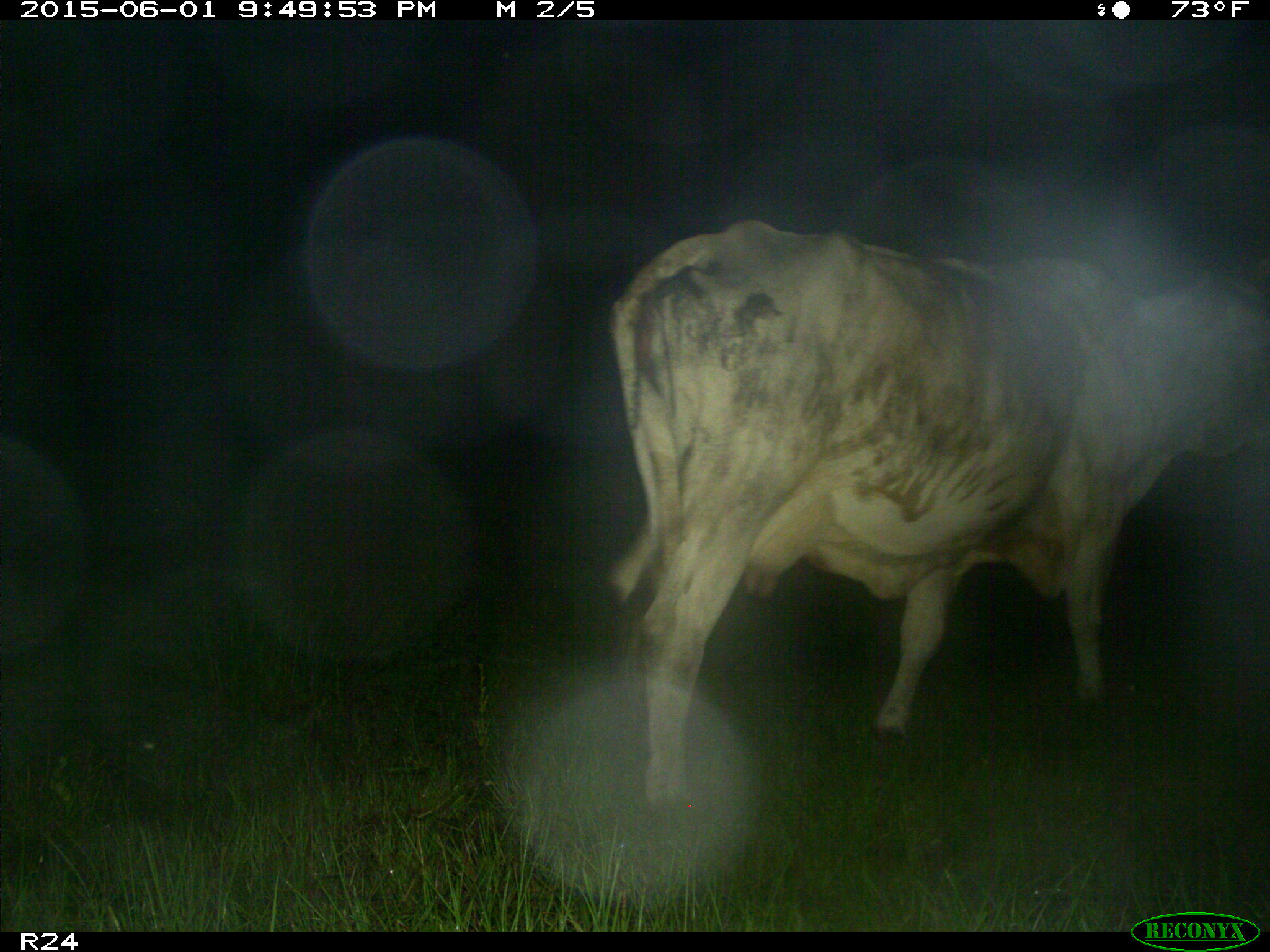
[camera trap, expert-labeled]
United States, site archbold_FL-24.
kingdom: Animalia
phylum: Chordata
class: Mammalia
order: Artiodactyla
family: Bovidae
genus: Bos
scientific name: Bos taurus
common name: domestic cow